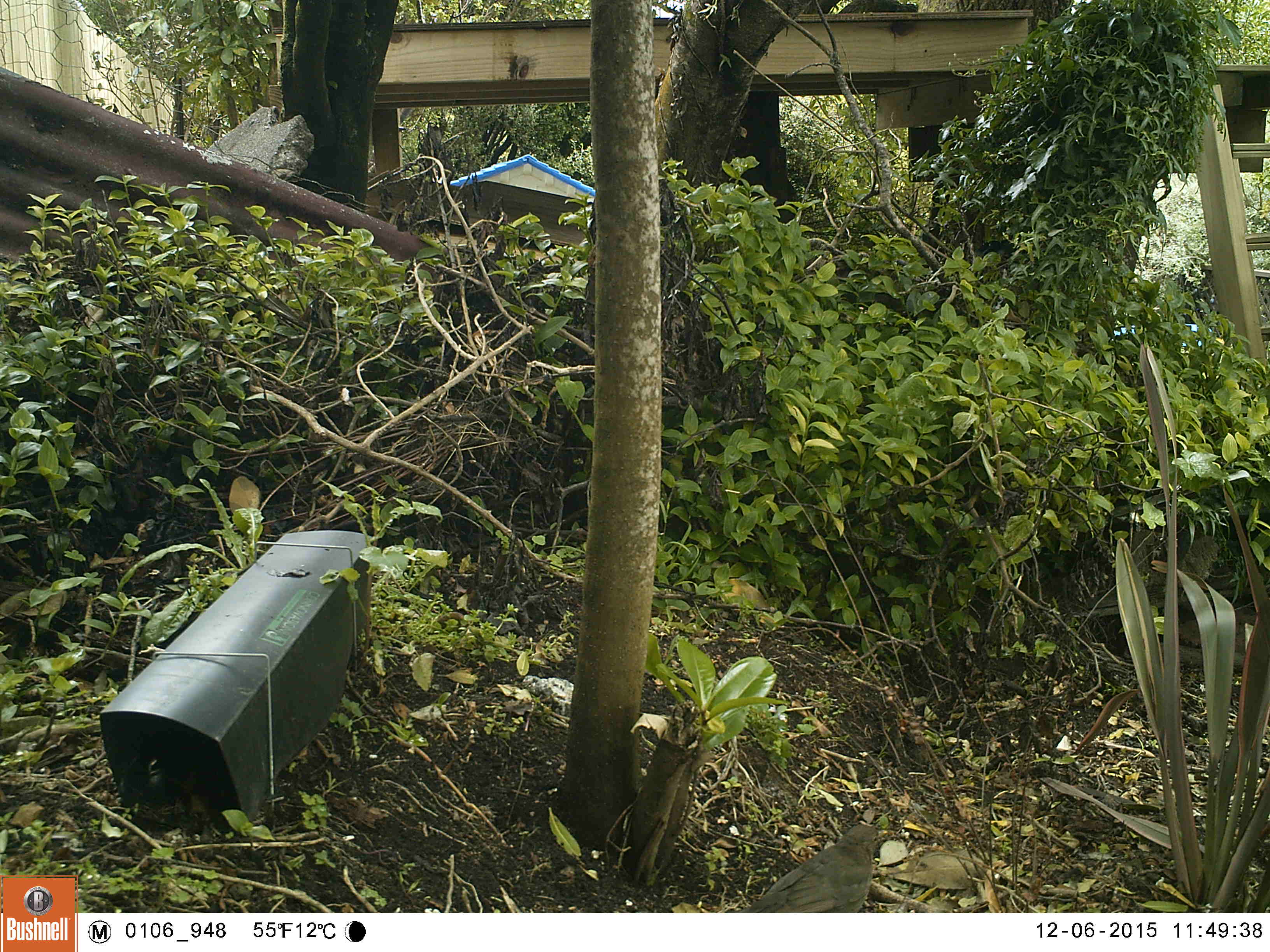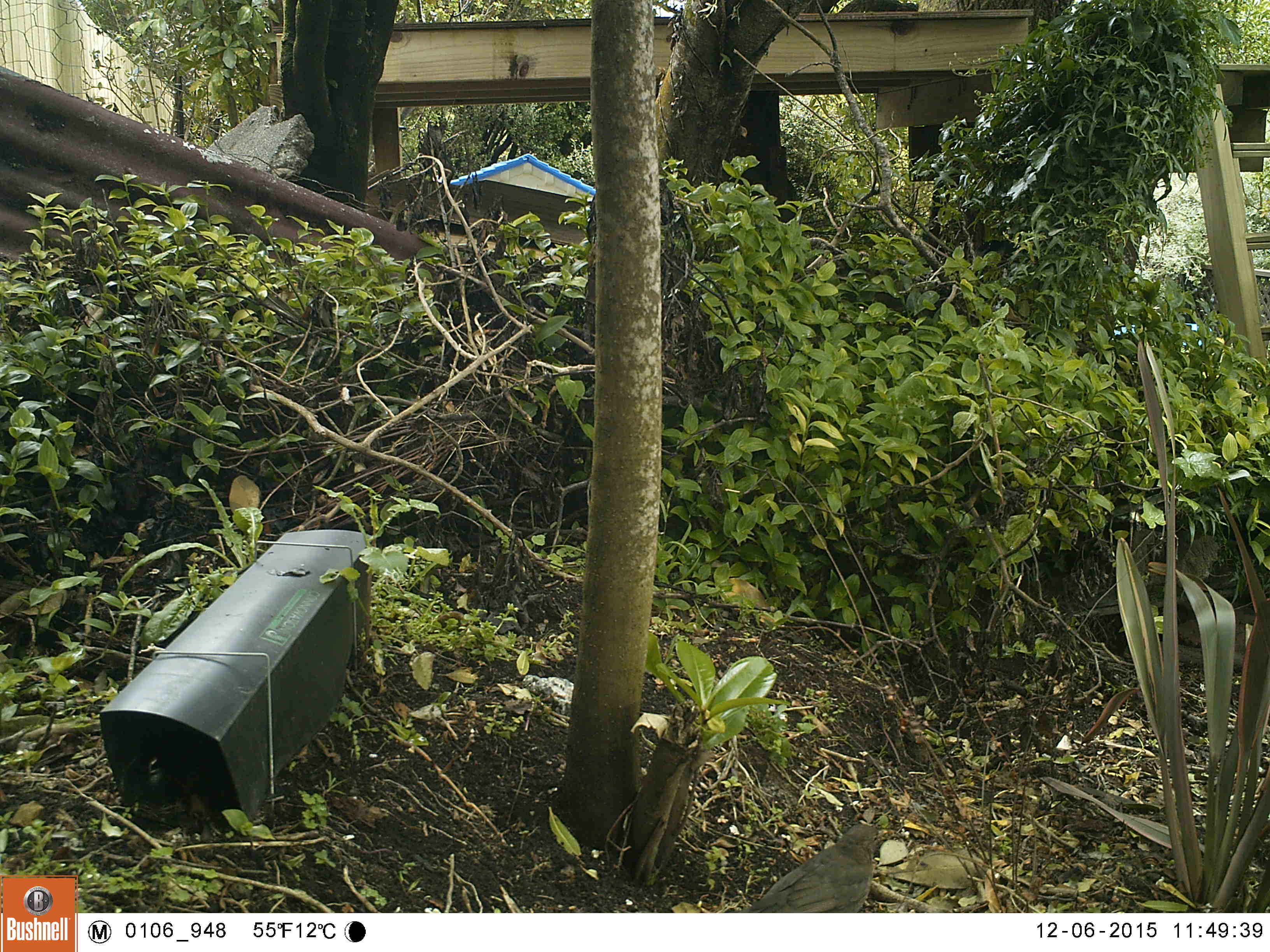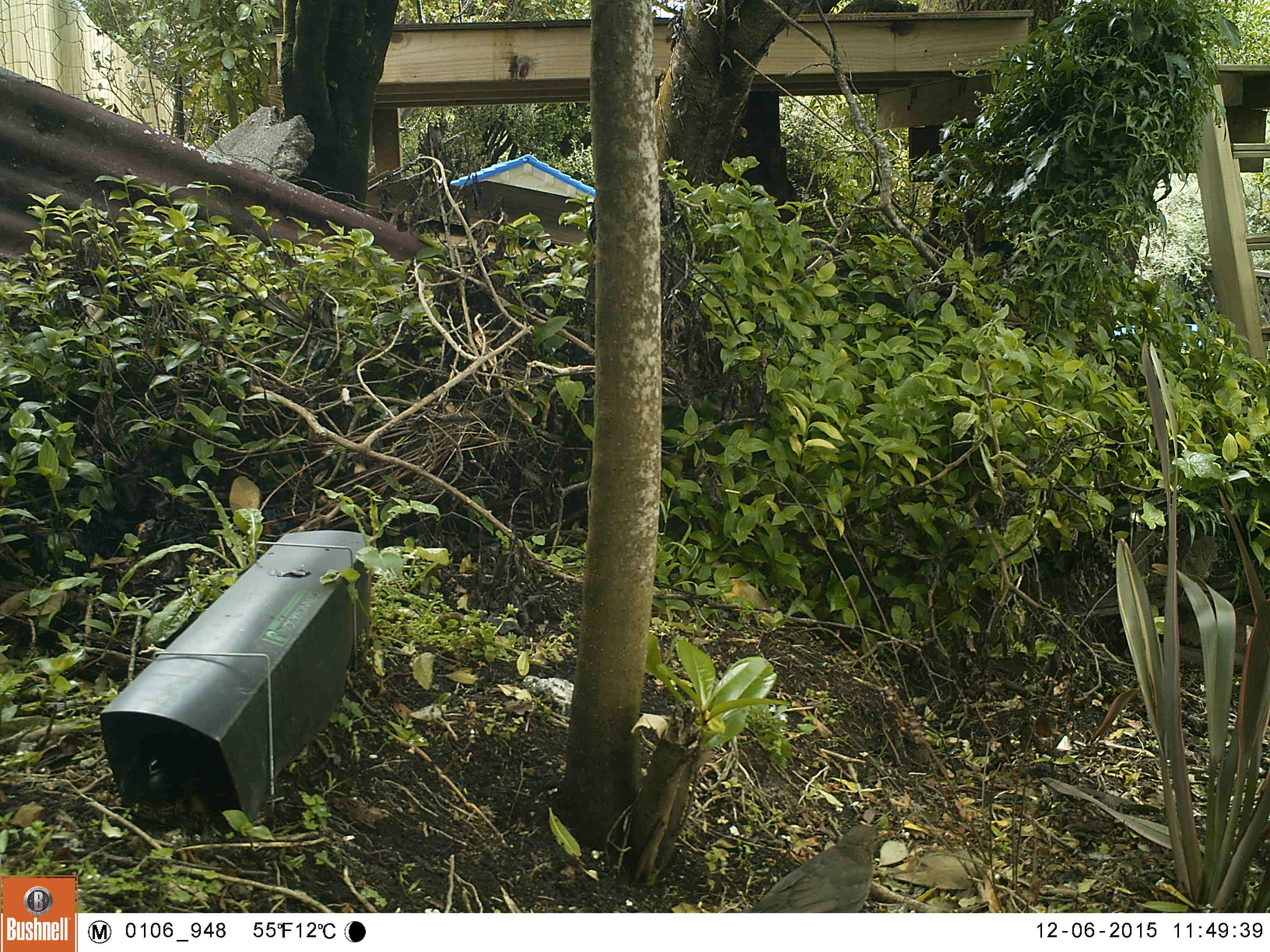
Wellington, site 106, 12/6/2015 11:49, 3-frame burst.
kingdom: Animalia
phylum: Chordata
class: Aves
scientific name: Aves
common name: bird